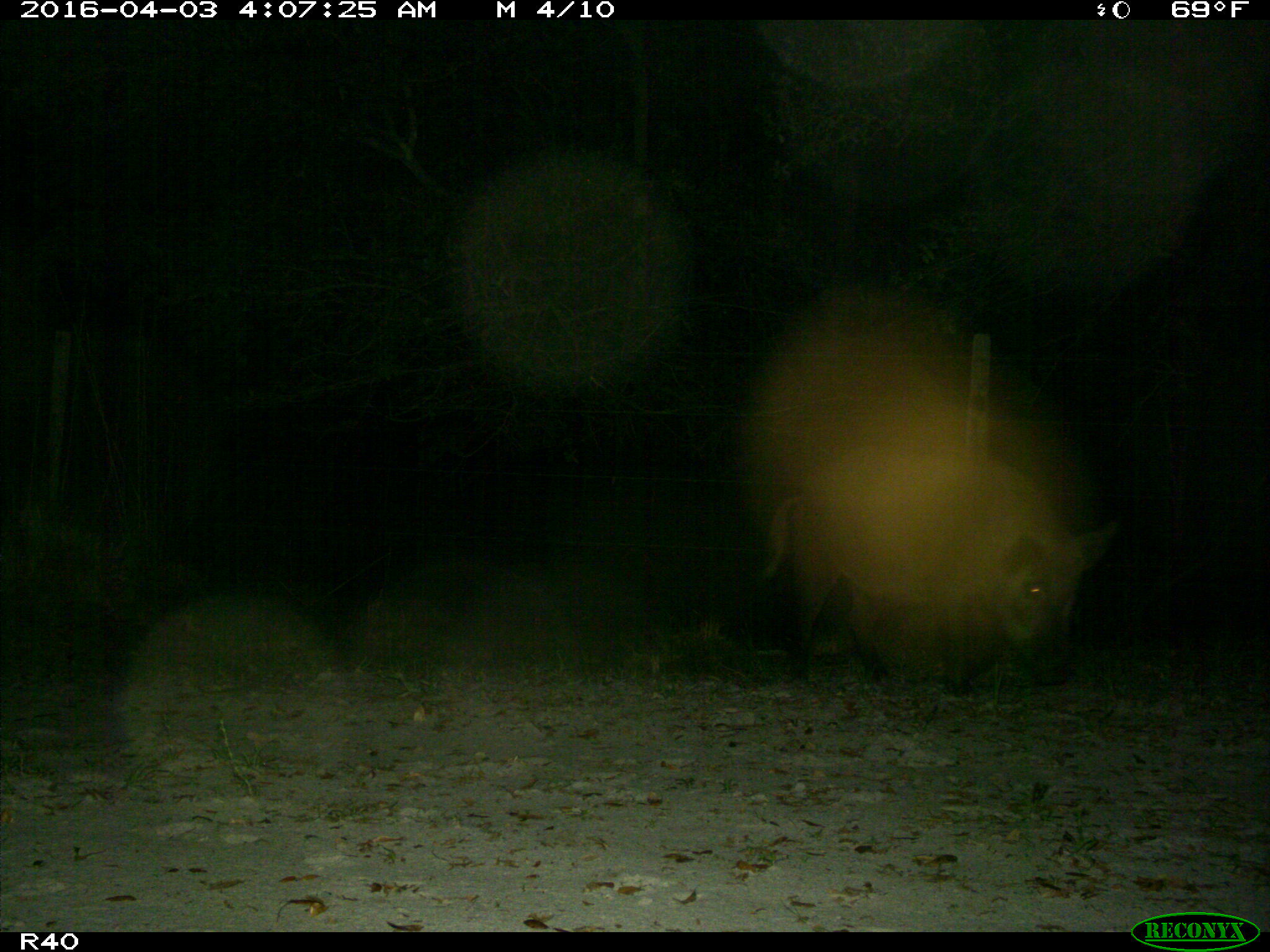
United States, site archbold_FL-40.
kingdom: Animalia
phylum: Chordata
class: Mammalia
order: Artiodactyla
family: Suidae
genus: Sus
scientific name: Sus scrofa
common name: wild boar